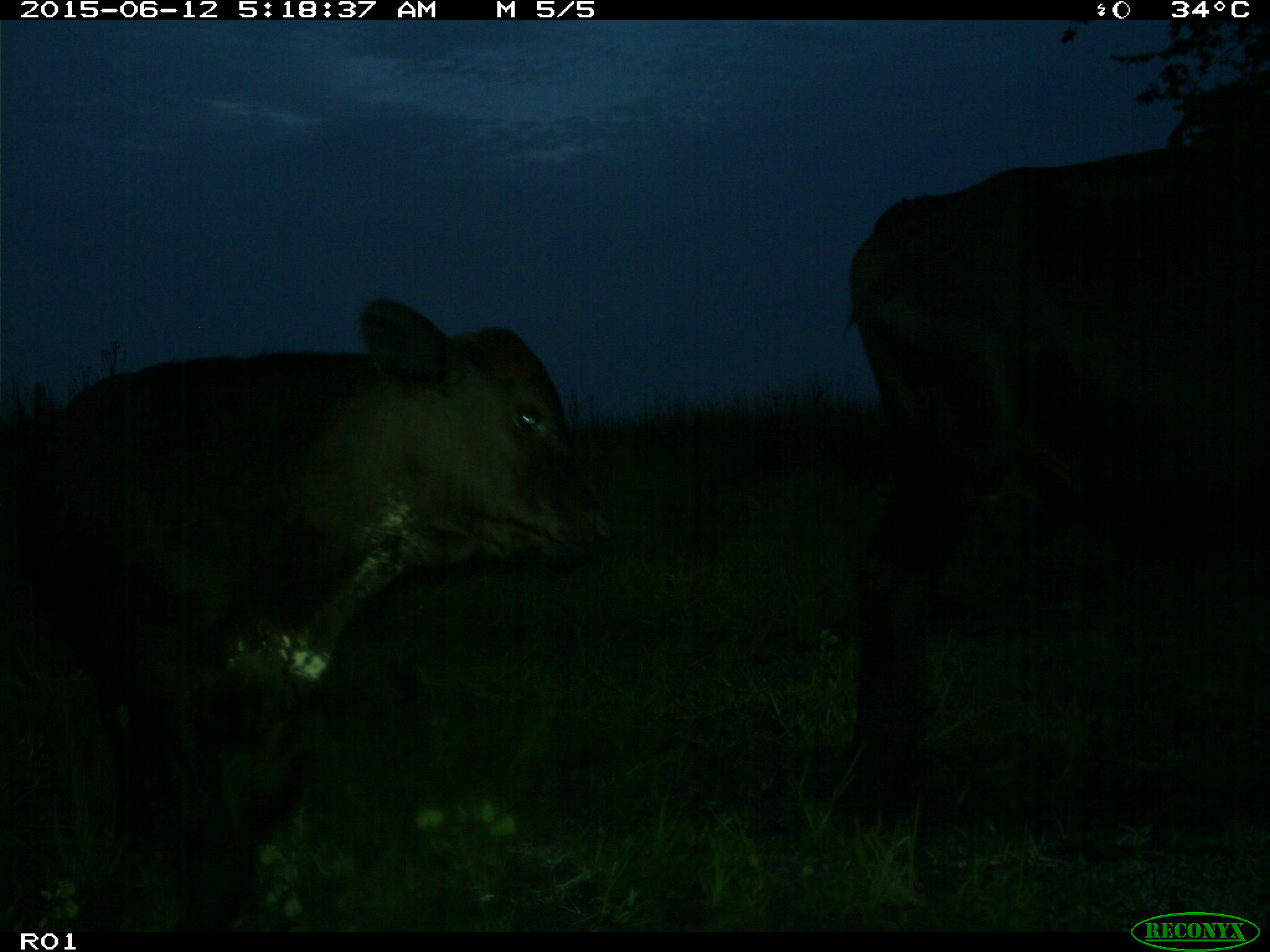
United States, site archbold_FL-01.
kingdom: Animalia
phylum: Chordata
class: Mammalia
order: Artiodactyla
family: Bovidae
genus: Bos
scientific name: Bos taurus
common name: domestic cow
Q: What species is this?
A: Bos taurus (domestic cow).